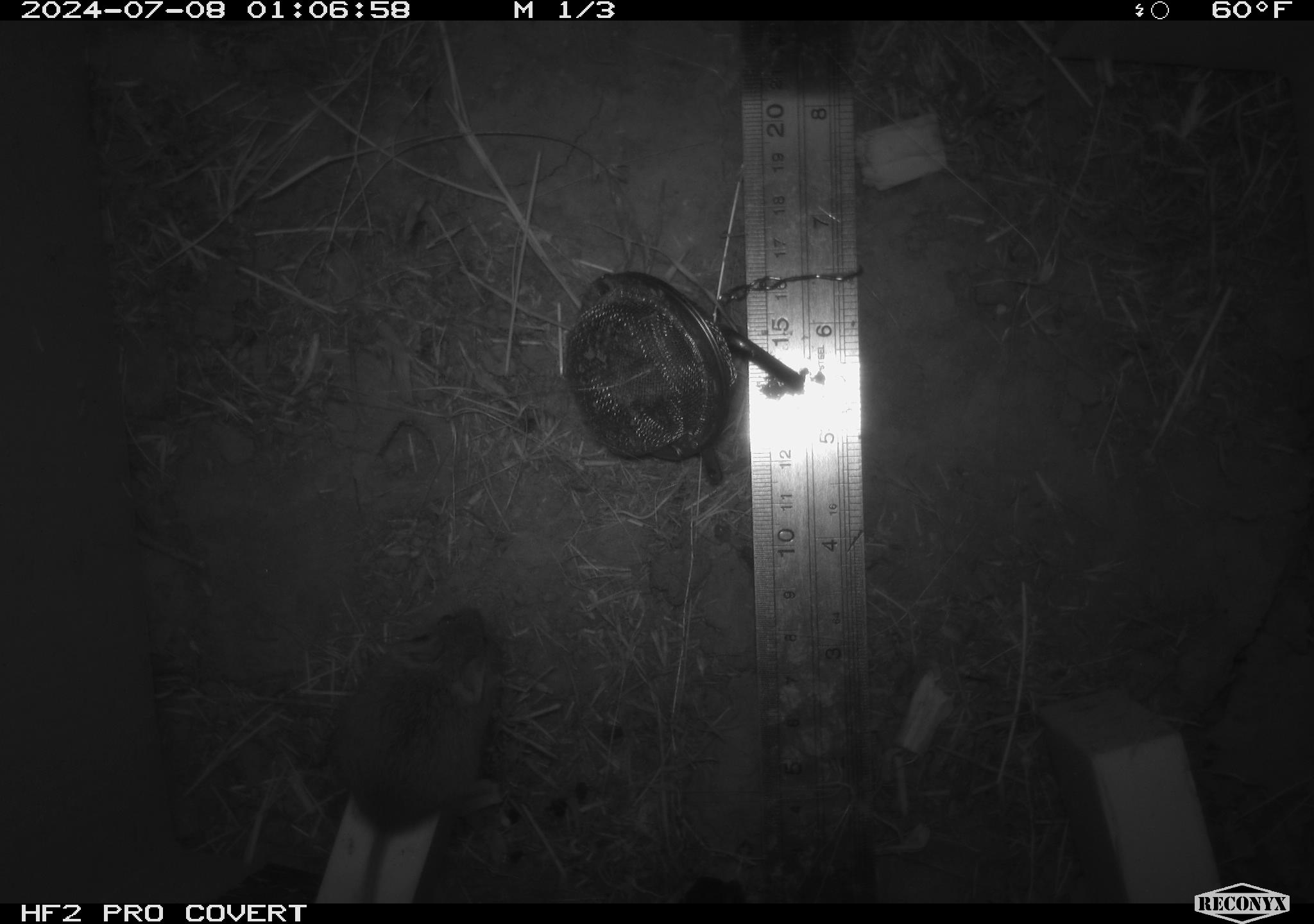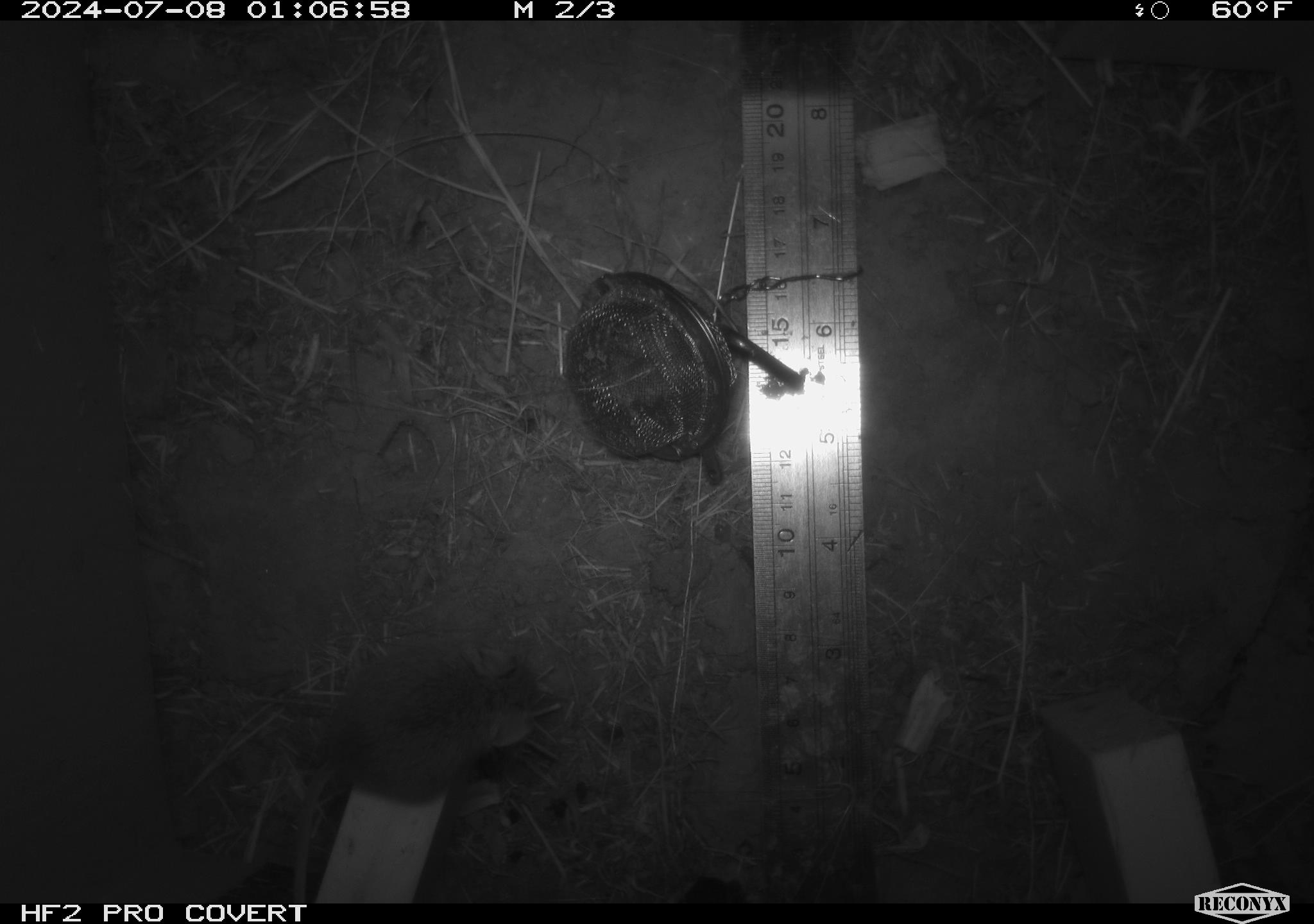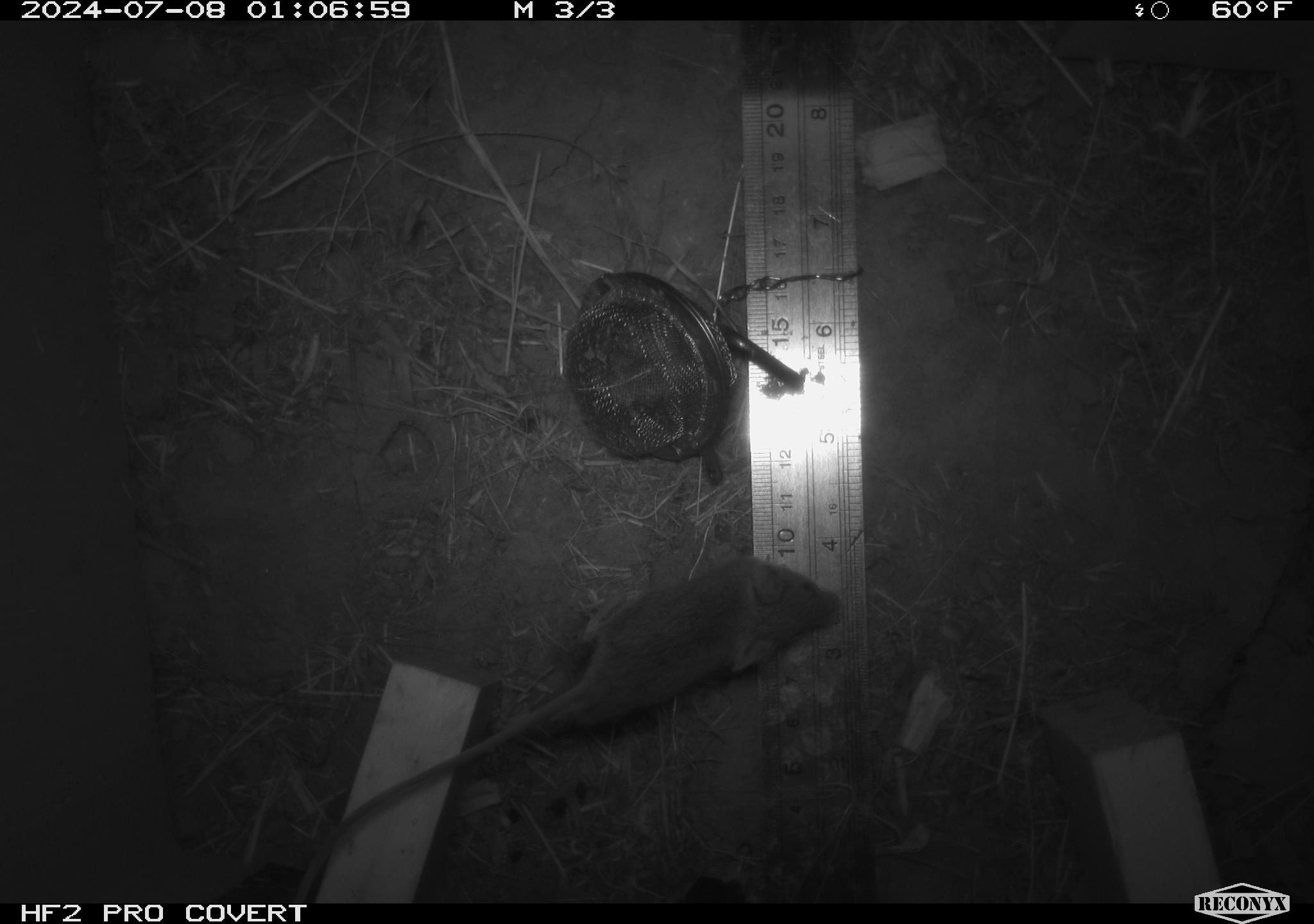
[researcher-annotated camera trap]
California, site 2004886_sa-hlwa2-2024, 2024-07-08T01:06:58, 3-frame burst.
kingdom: Animalia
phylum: Chordata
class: Mammalia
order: Rodentia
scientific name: Rodentia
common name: mouse species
Mouse species (Rodentia).